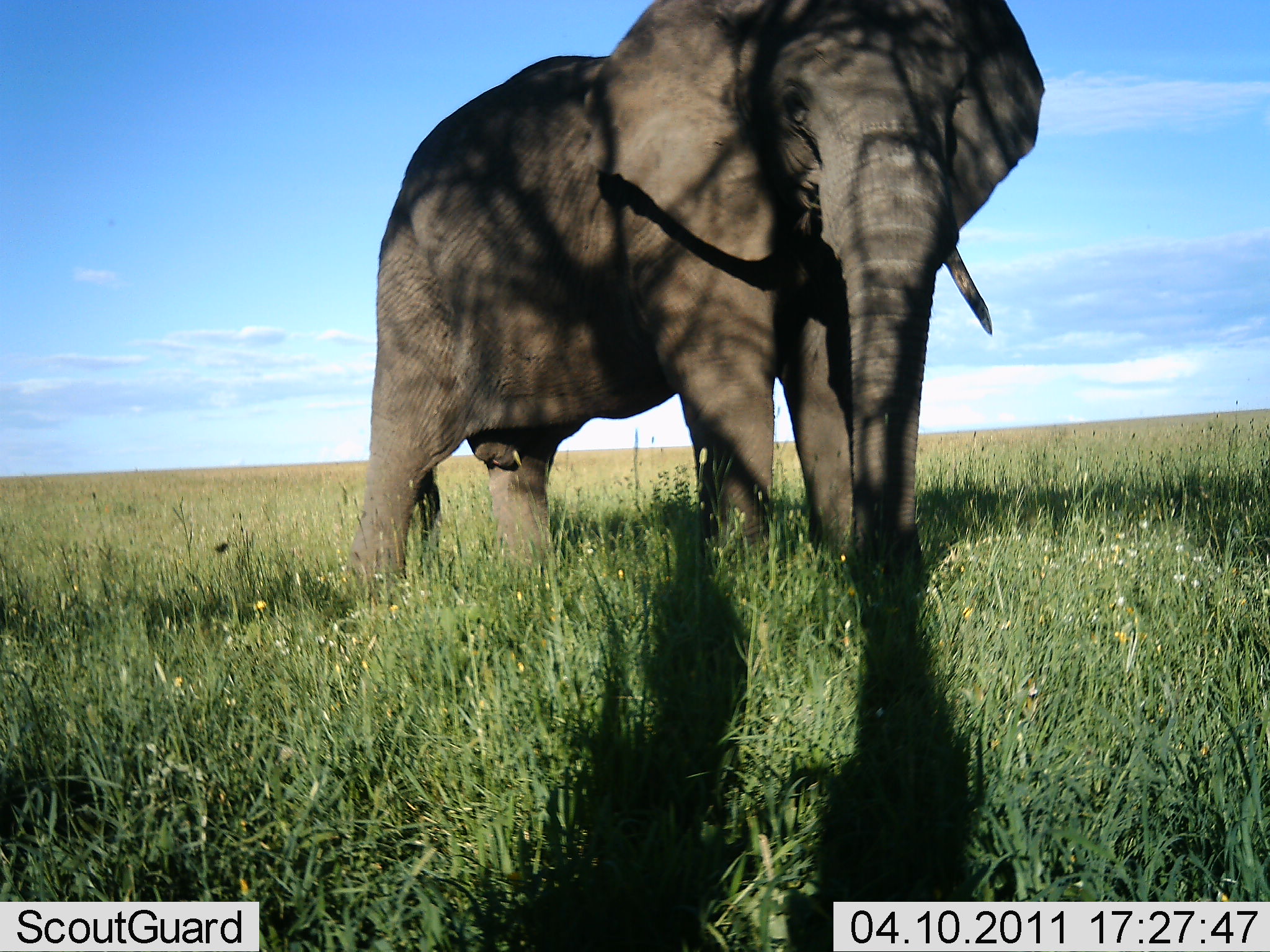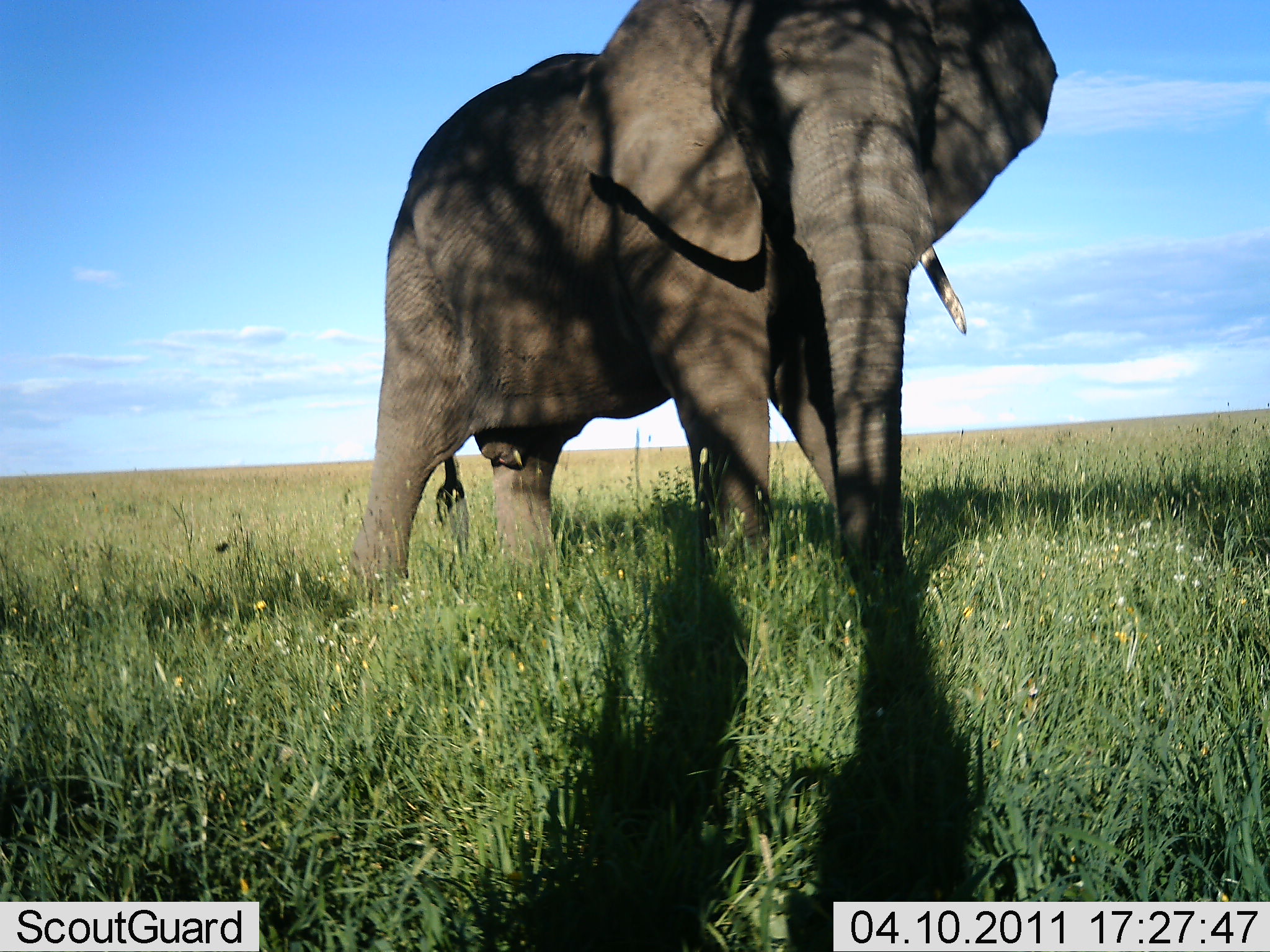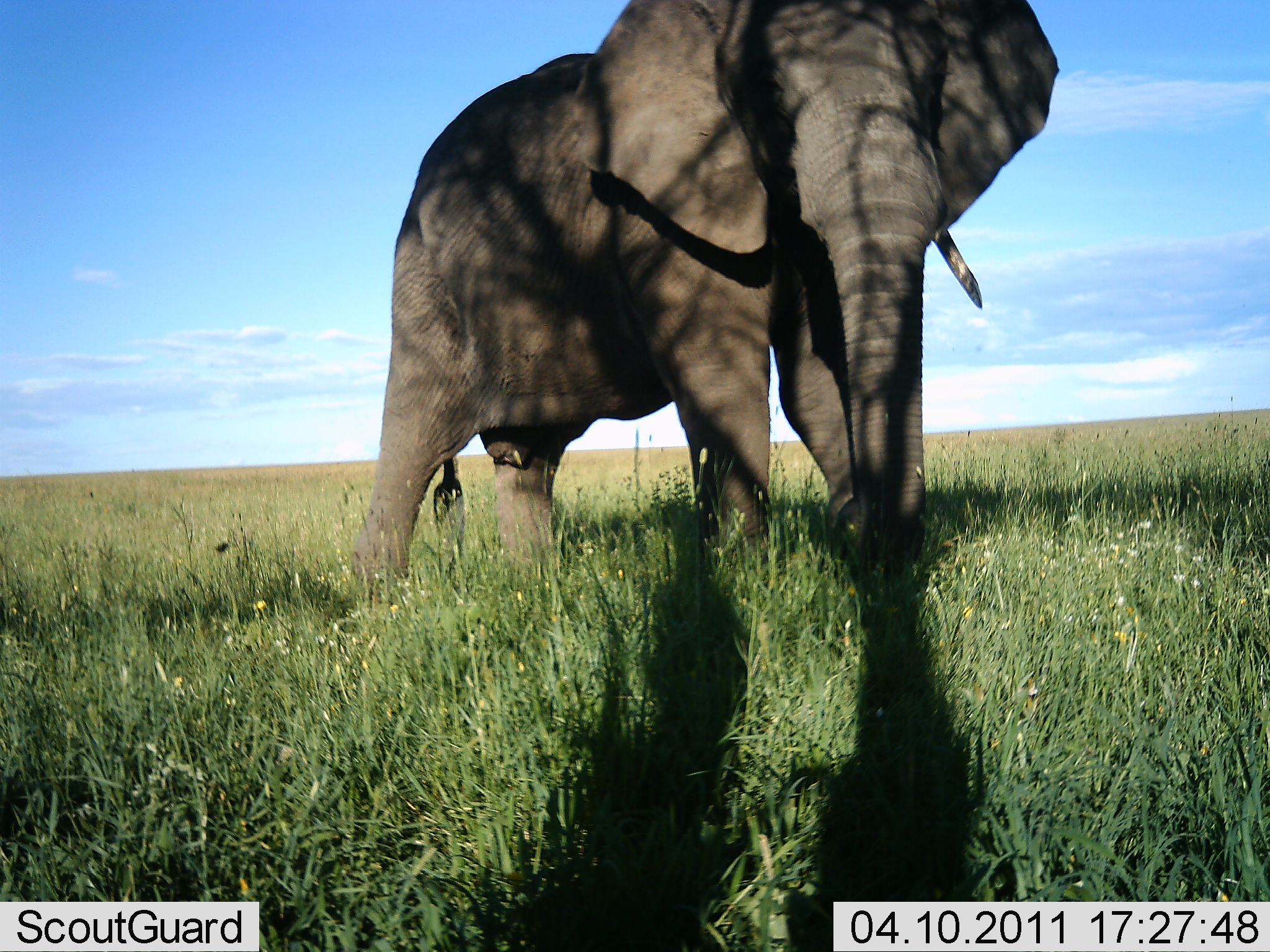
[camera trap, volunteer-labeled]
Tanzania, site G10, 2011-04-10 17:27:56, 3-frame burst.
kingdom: Animalia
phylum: Chordata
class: Mammalia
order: Proboscidea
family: Elephantidae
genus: Loxodonta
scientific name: Loxodonta africana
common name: african bush elephant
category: elephant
Elephant (african bush elephant) (Loxodonta africana), count 1. Behavior (volunteer vote fractions): standing 70%, resting 10%, moving 20%, interacting 0%. Young present (vote fraction): 0%. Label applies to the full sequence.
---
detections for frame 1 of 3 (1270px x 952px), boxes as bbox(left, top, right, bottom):
animal: bbox(344, 0, 1047, 604)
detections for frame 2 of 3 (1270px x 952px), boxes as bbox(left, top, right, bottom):
animal: bbox(335, 1, 1064, 614)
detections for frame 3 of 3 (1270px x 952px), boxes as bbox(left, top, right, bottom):
animal: bbox(342, 0, 1062, 614)